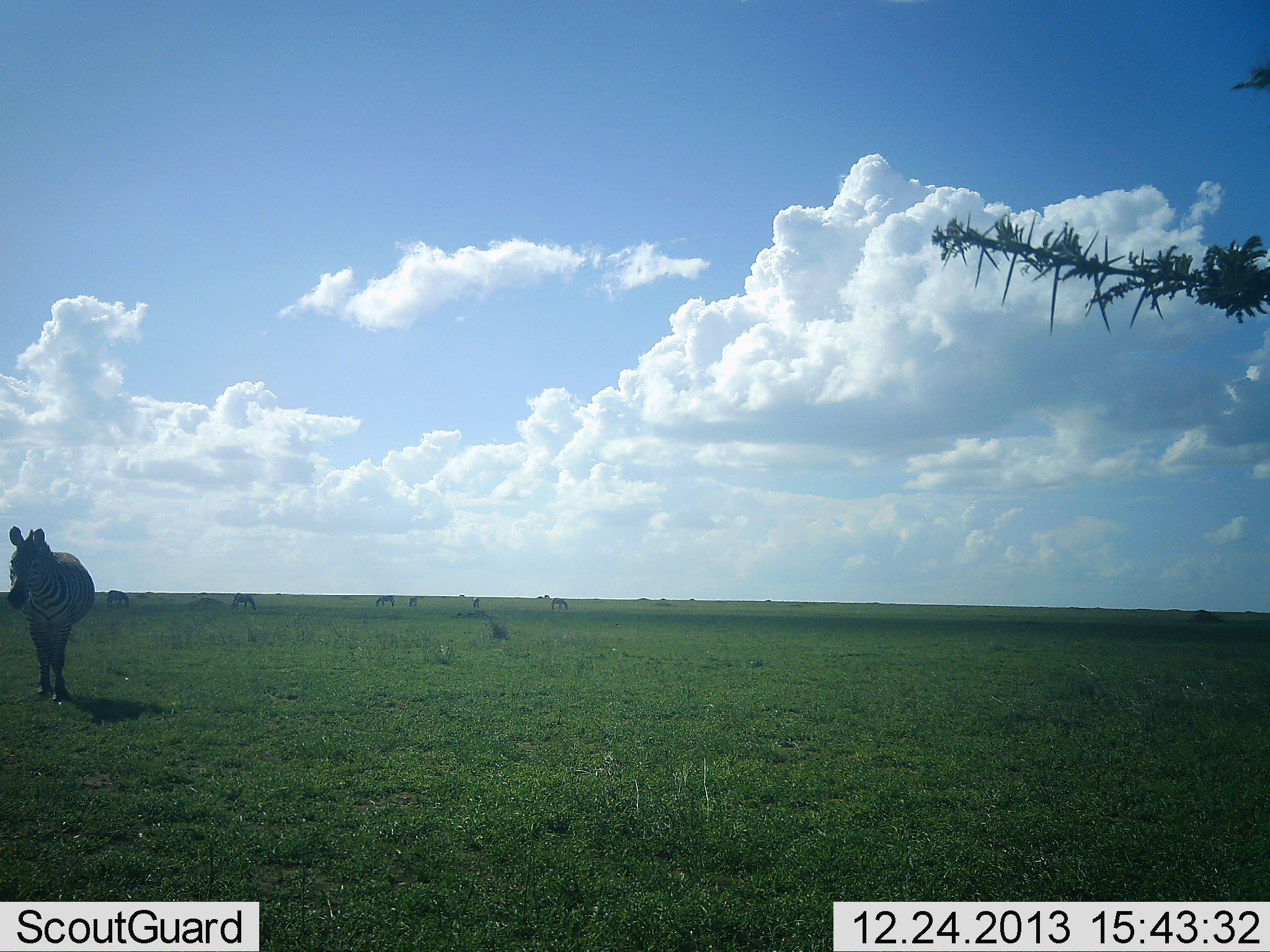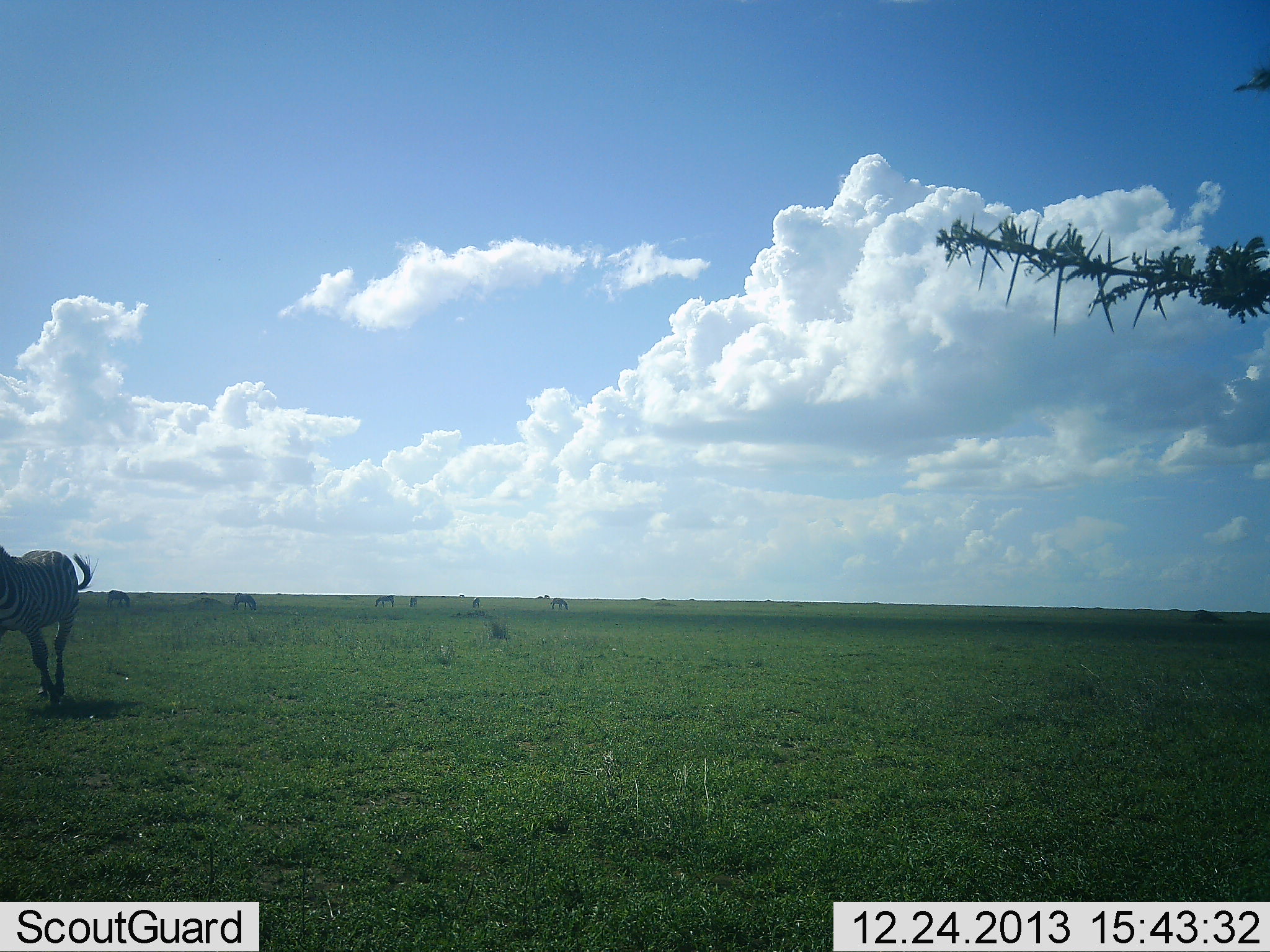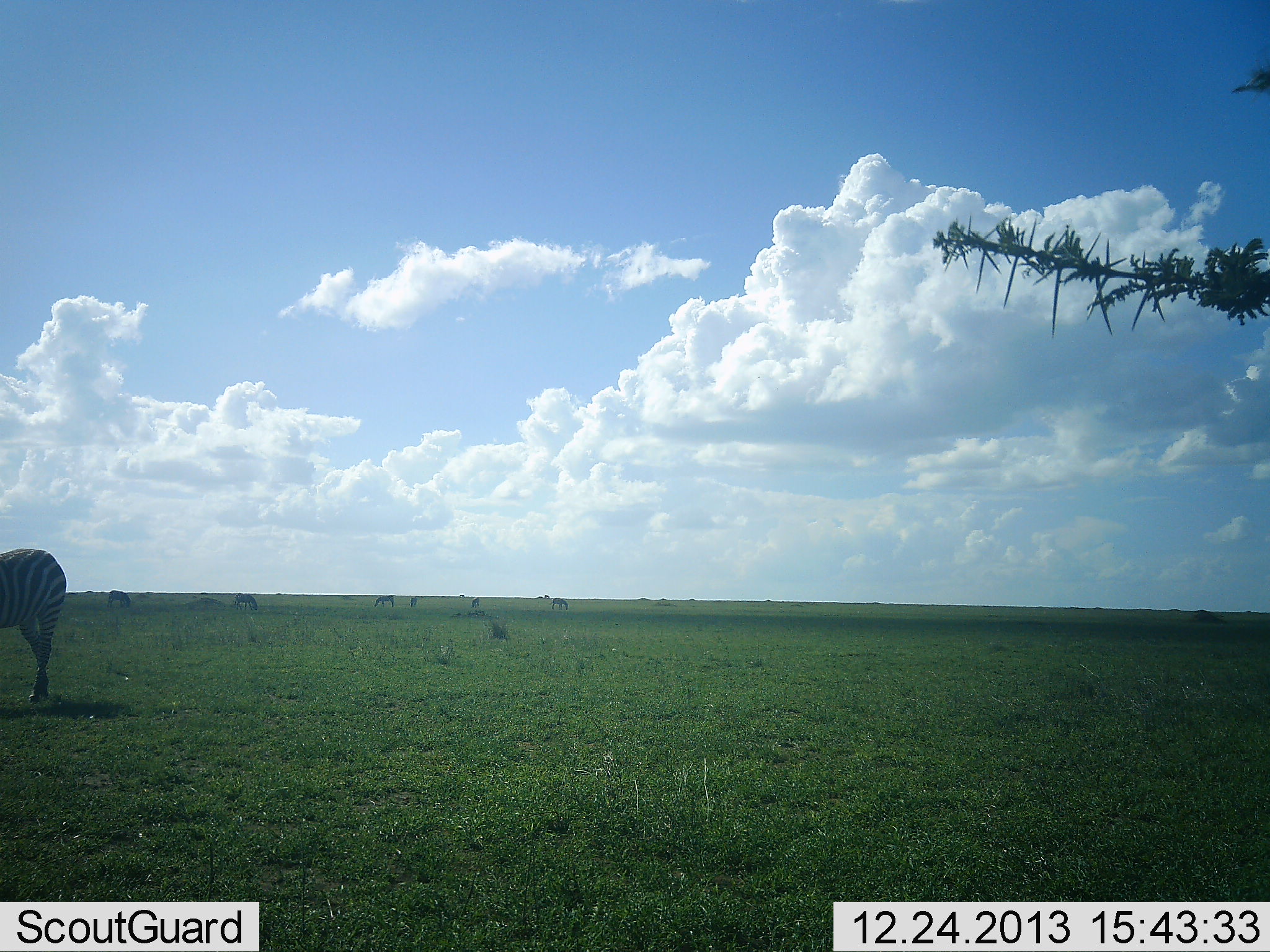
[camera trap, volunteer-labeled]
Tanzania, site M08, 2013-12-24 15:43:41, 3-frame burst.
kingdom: Animalia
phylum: Chordata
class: Mammalia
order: Perissodactyla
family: Equidae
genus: Equus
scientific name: Equus quagga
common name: plains zebra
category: zebra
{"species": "zebra (plains zebra) (Equus quagga)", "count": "5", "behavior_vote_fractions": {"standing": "40%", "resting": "0%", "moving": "70%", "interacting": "0%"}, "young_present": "0%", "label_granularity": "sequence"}